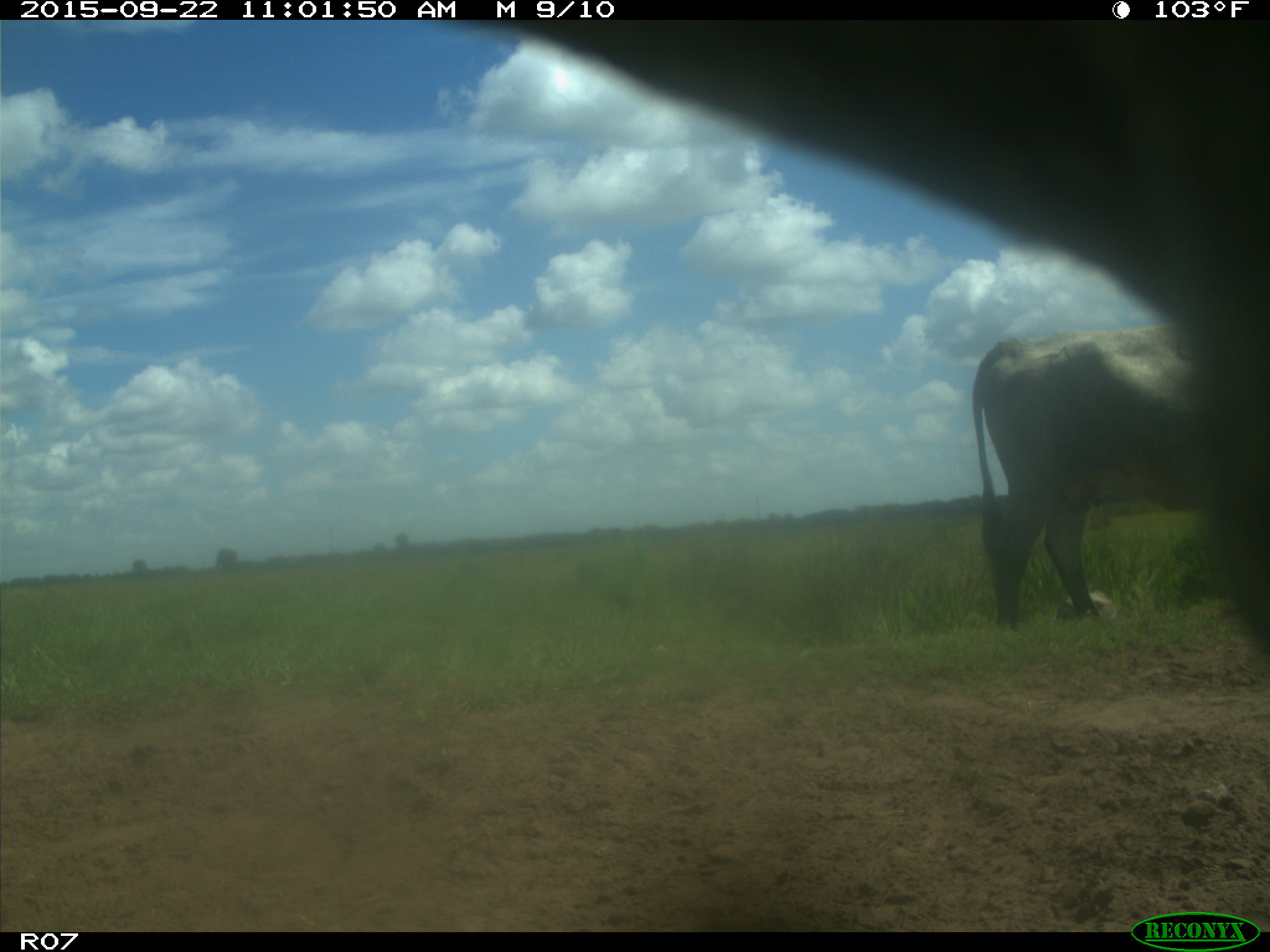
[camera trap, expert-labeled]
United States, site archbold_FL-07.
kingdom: Animalia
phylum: Chordata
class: Mammalia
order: Artiodactyla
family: Bovidae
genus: Bos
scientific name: Bos taurus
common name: domestic cow